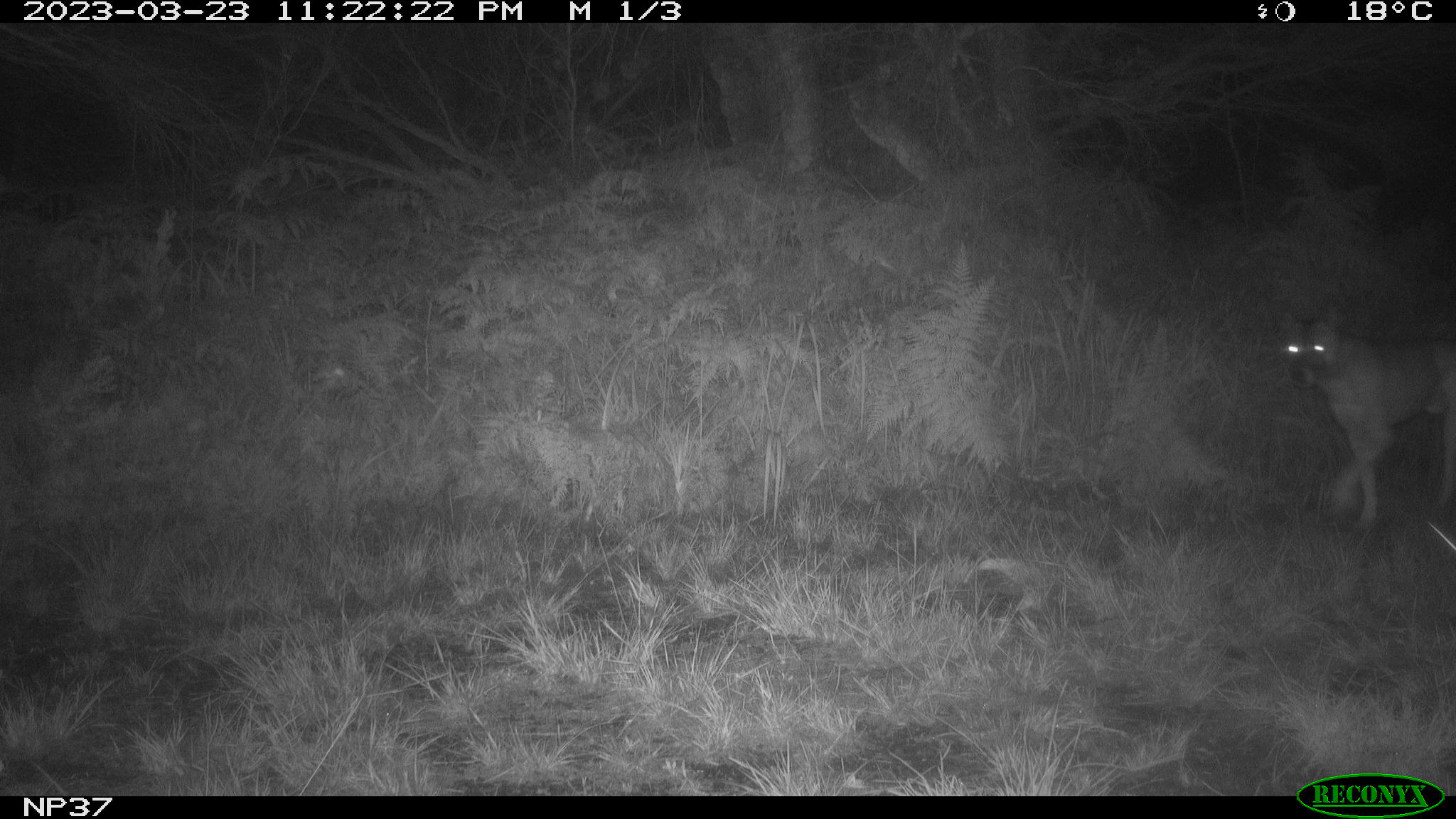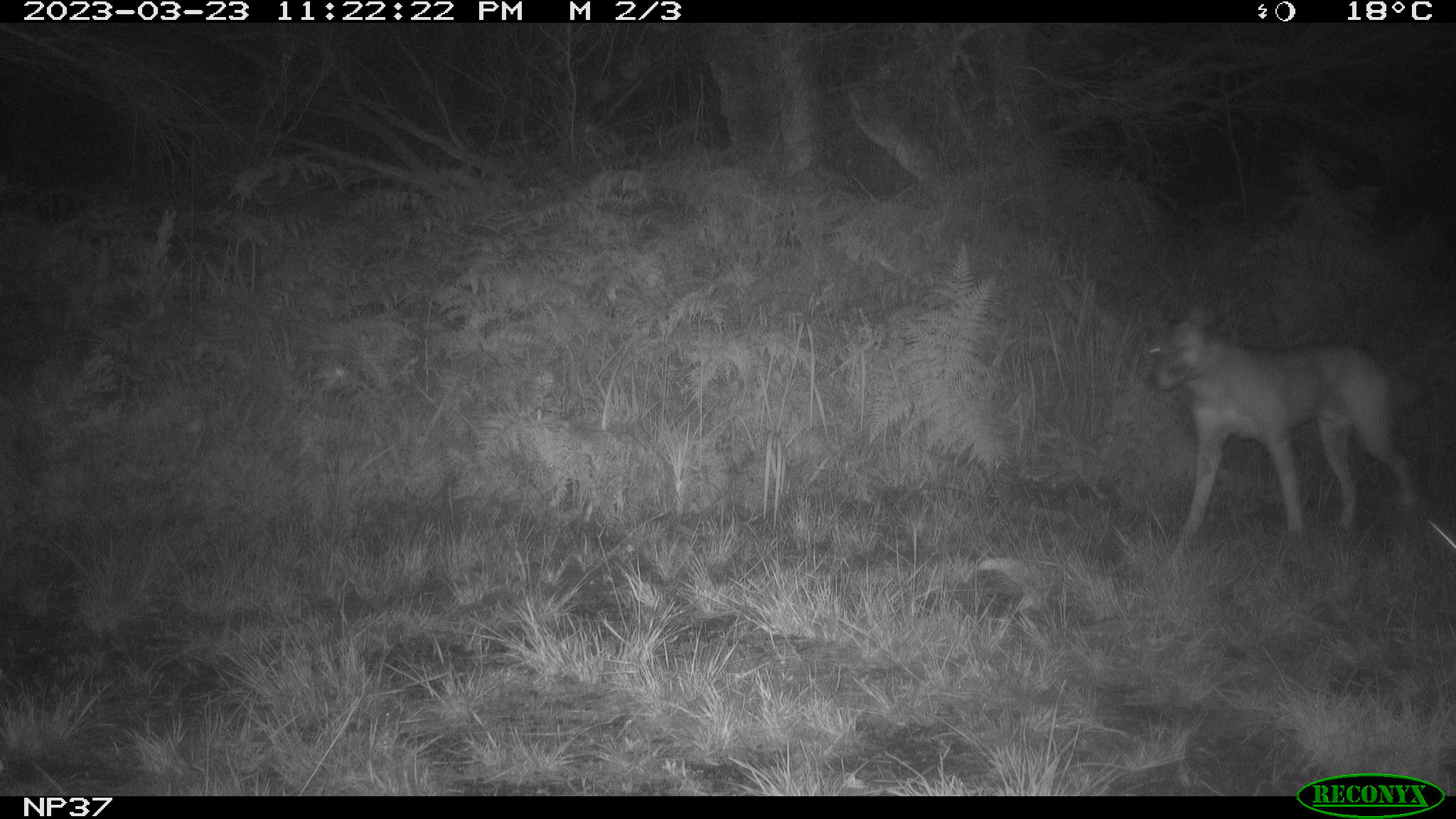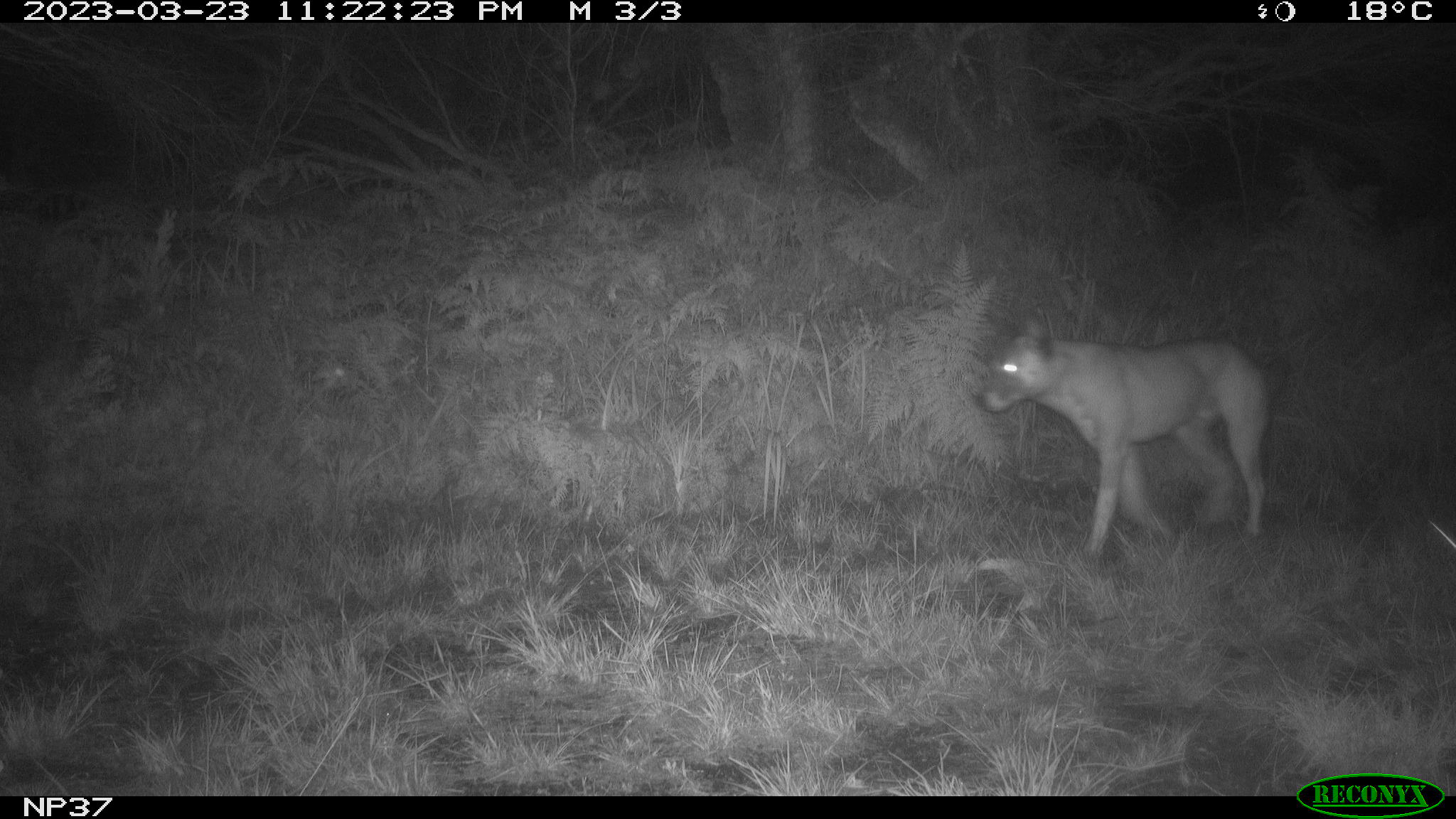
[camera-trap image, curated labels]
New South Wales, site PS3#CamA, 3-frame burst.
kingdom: Animalia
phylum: Chordata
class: Mammalia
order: Carnivora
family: Canidae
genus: Canis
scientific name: Canis familiaris dingo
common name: dingo